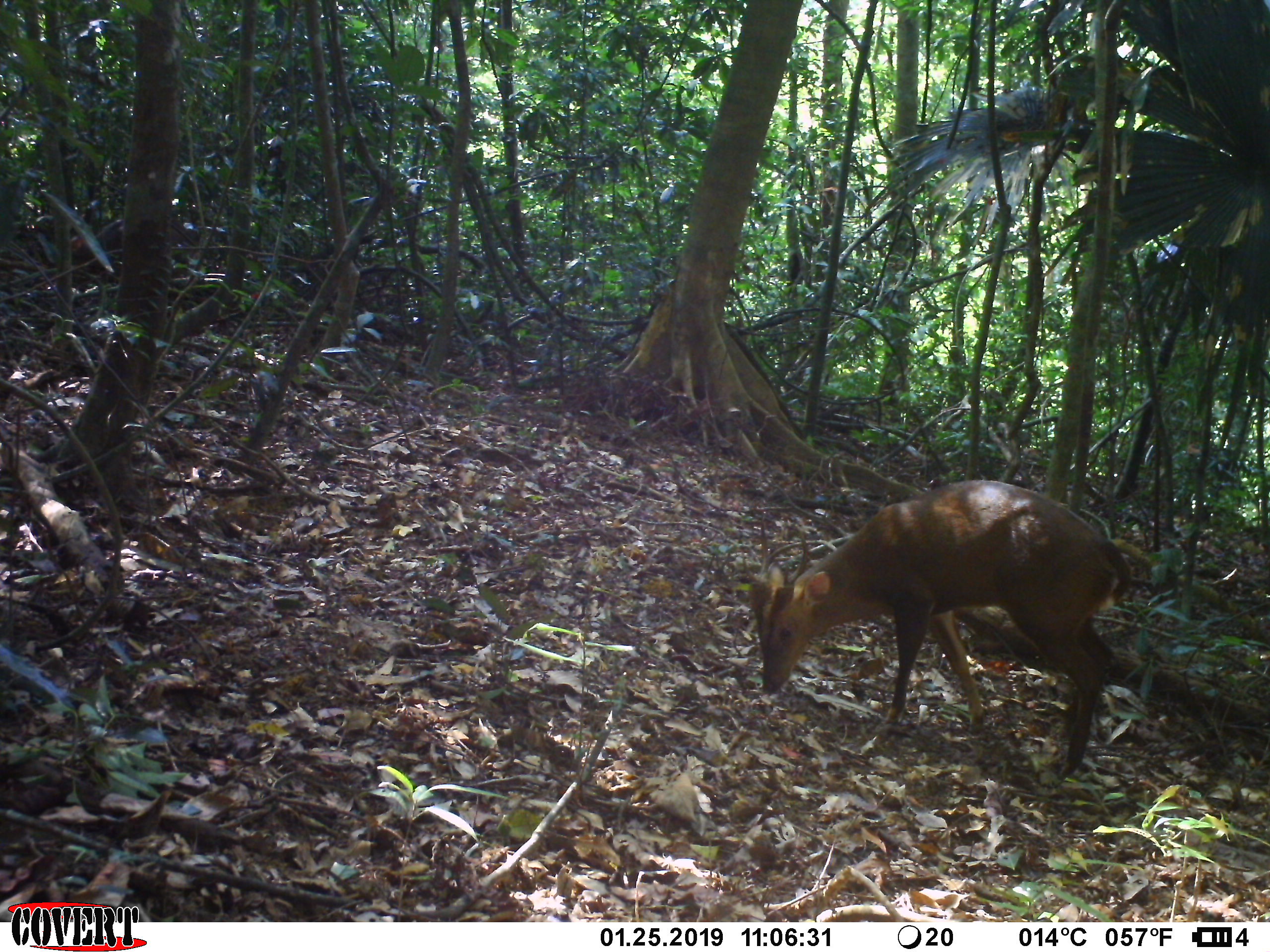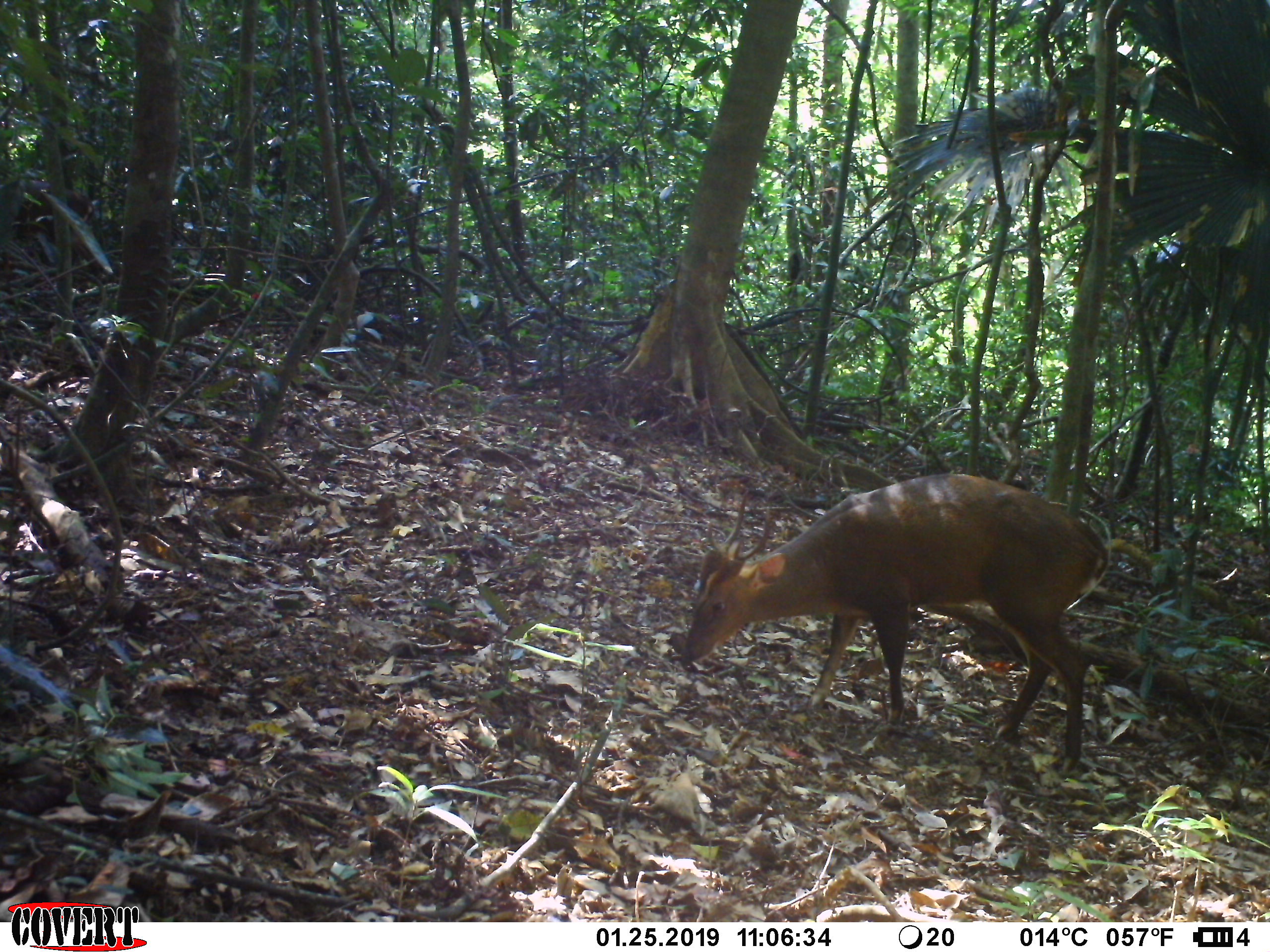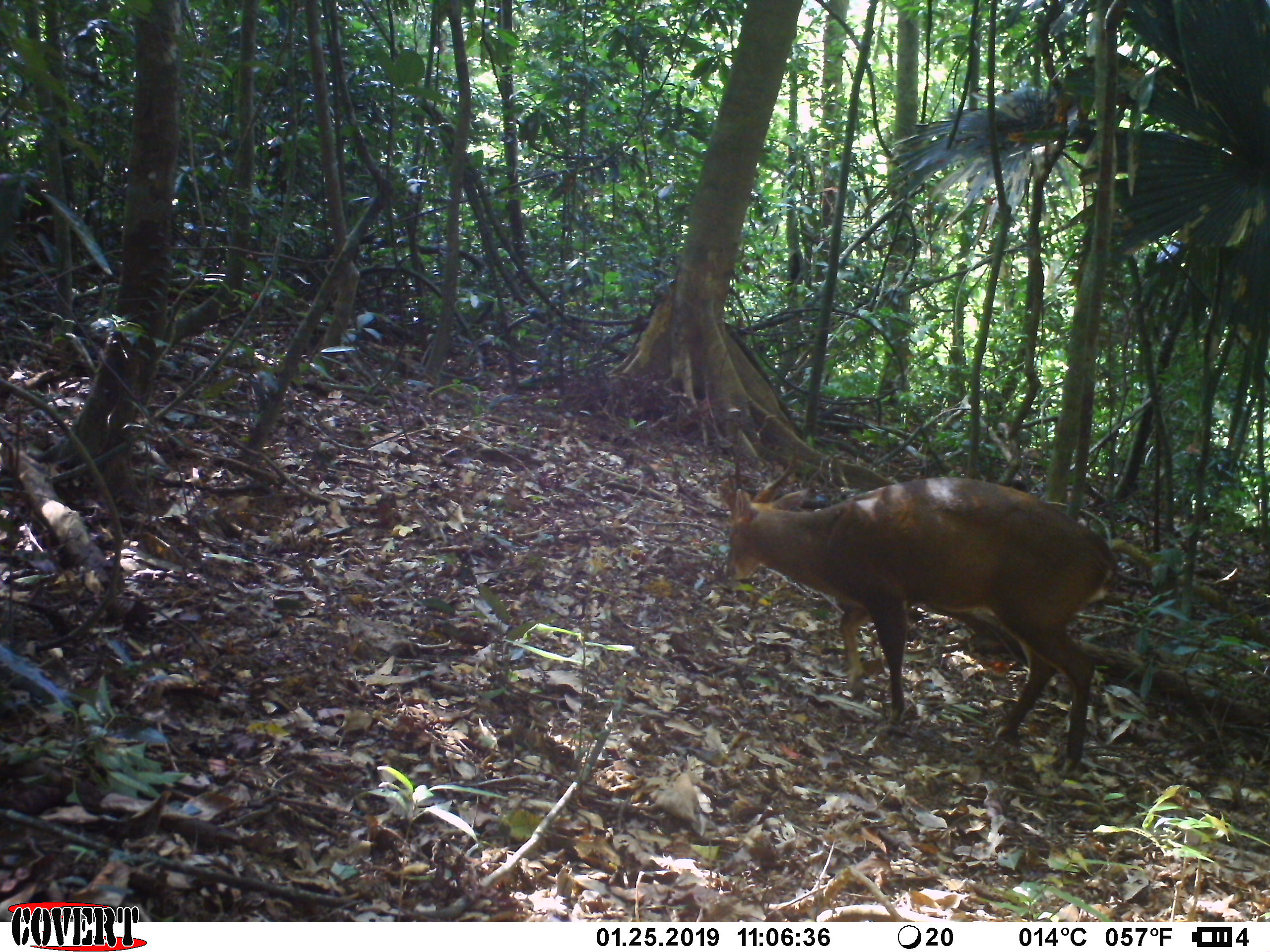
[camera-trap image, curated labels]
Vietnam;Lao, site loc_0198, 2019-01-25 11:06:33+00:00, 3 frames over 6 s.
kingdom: Animalia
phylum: Chordata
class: Mammalia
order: Artiodactyla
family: Cervidae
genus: Muntiacus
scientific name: Muntiacus vuquangensis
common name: large-antlered muntjac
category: large antlered muntjac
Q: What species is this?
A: Large antlered muntjac (large-antlered muntjac) (Muntiacus vuquangensis).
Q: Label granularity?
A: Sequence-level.